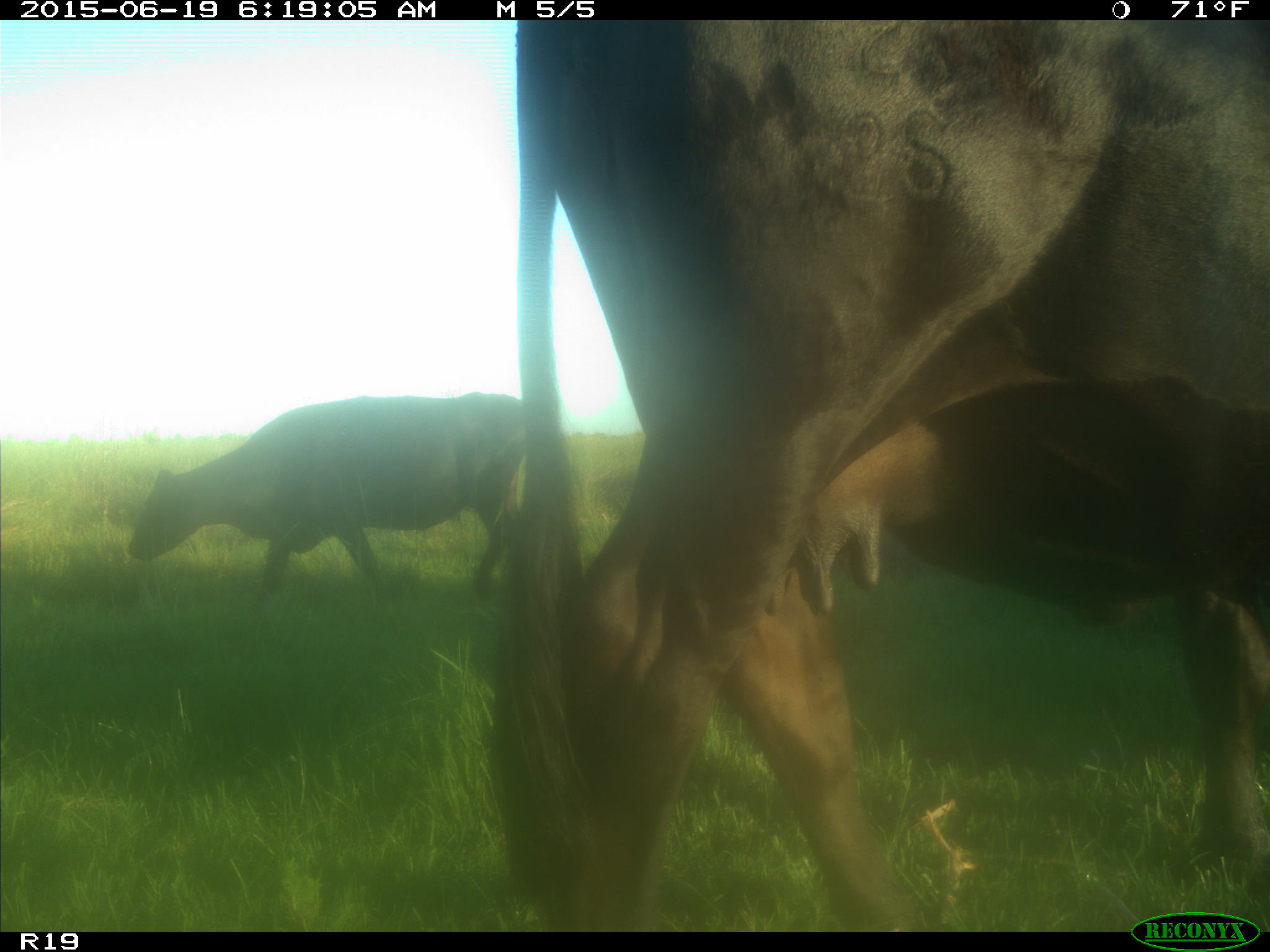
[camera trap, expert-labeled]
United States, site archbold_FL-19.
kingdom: Animalia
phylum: Chordata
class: Mammalia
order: Artiodactyla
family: Bovidae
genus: Bos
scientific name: Bos taurus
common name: domestic cow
Bos taurus (domestic cow).